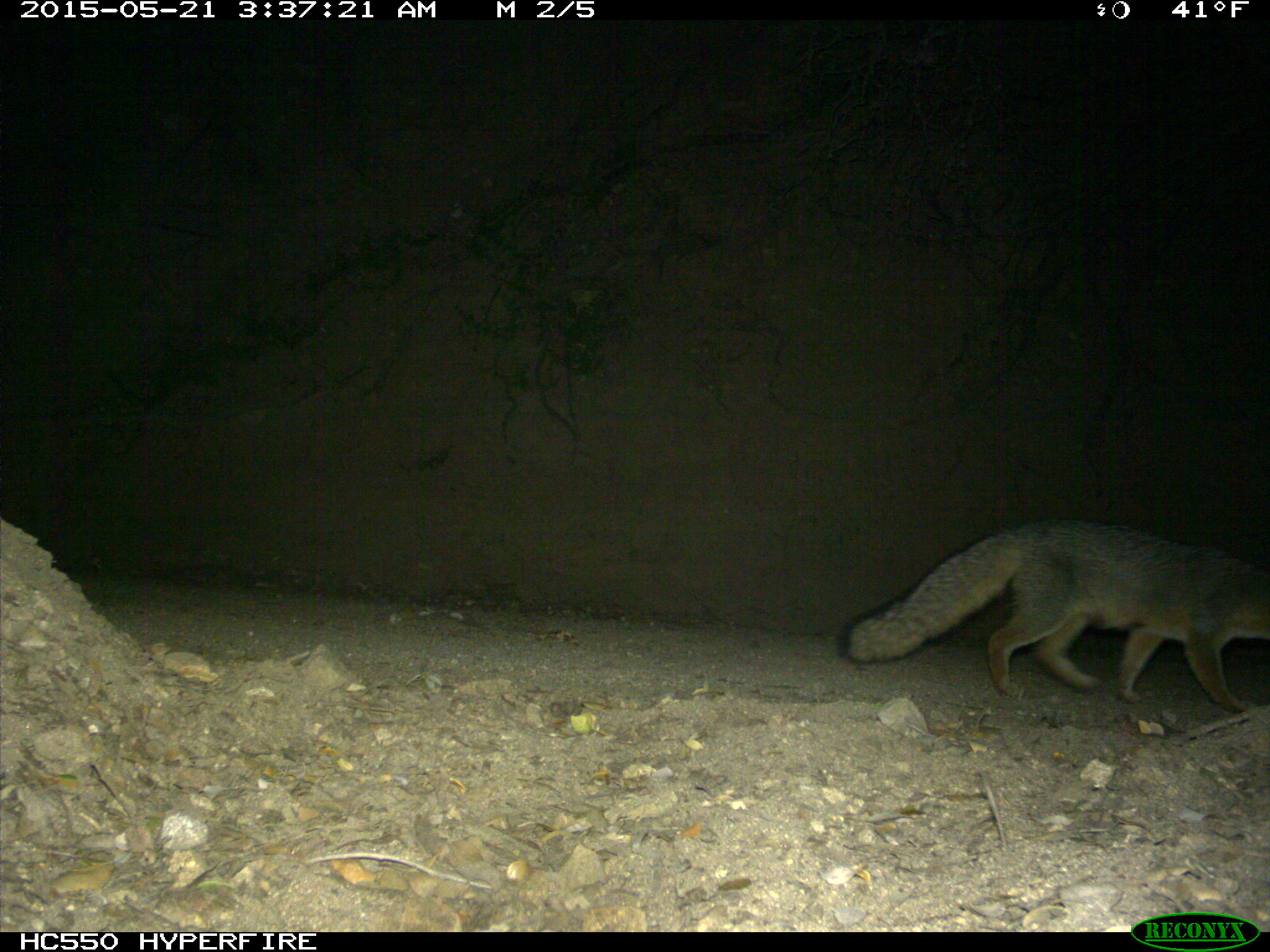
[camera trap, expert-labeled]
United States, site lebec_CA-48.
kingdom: Animalia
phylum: Chordata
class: Mammalia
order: Carnivora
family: Canidae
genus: Urocyon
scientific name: Urocyon cinereoargenteus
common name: gray fox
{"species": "Urocyon cinereoargenteus (gray fox)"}